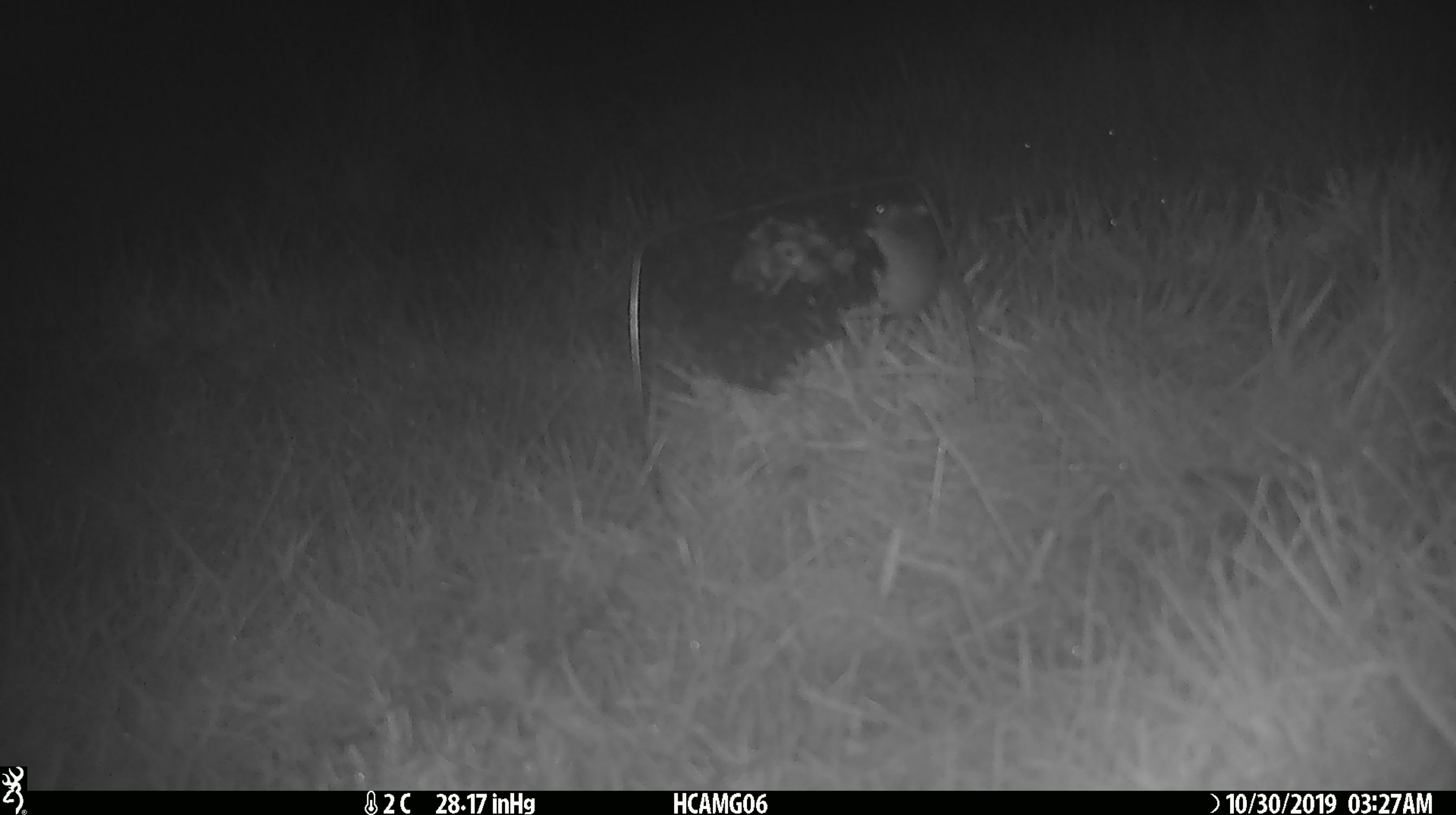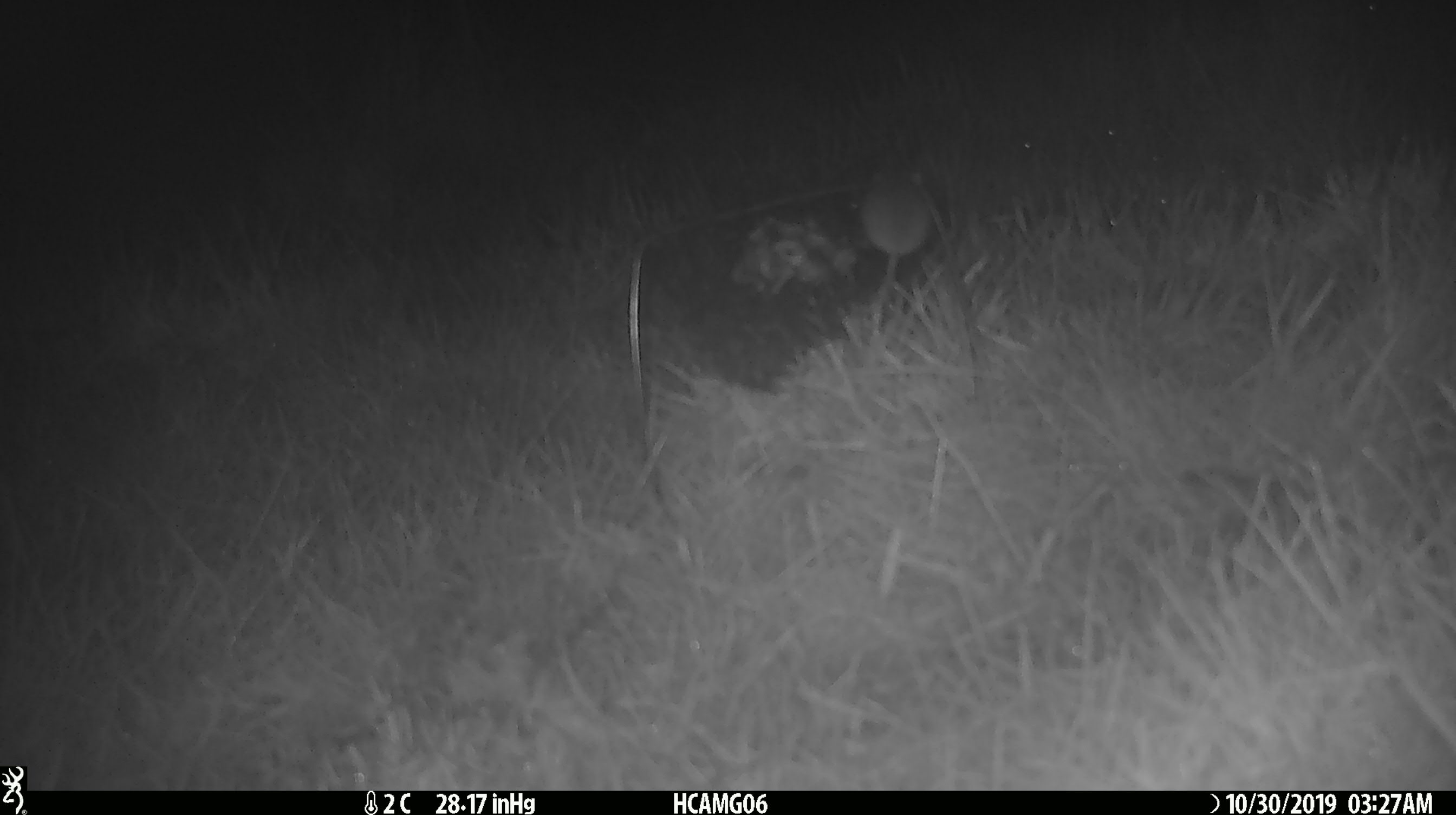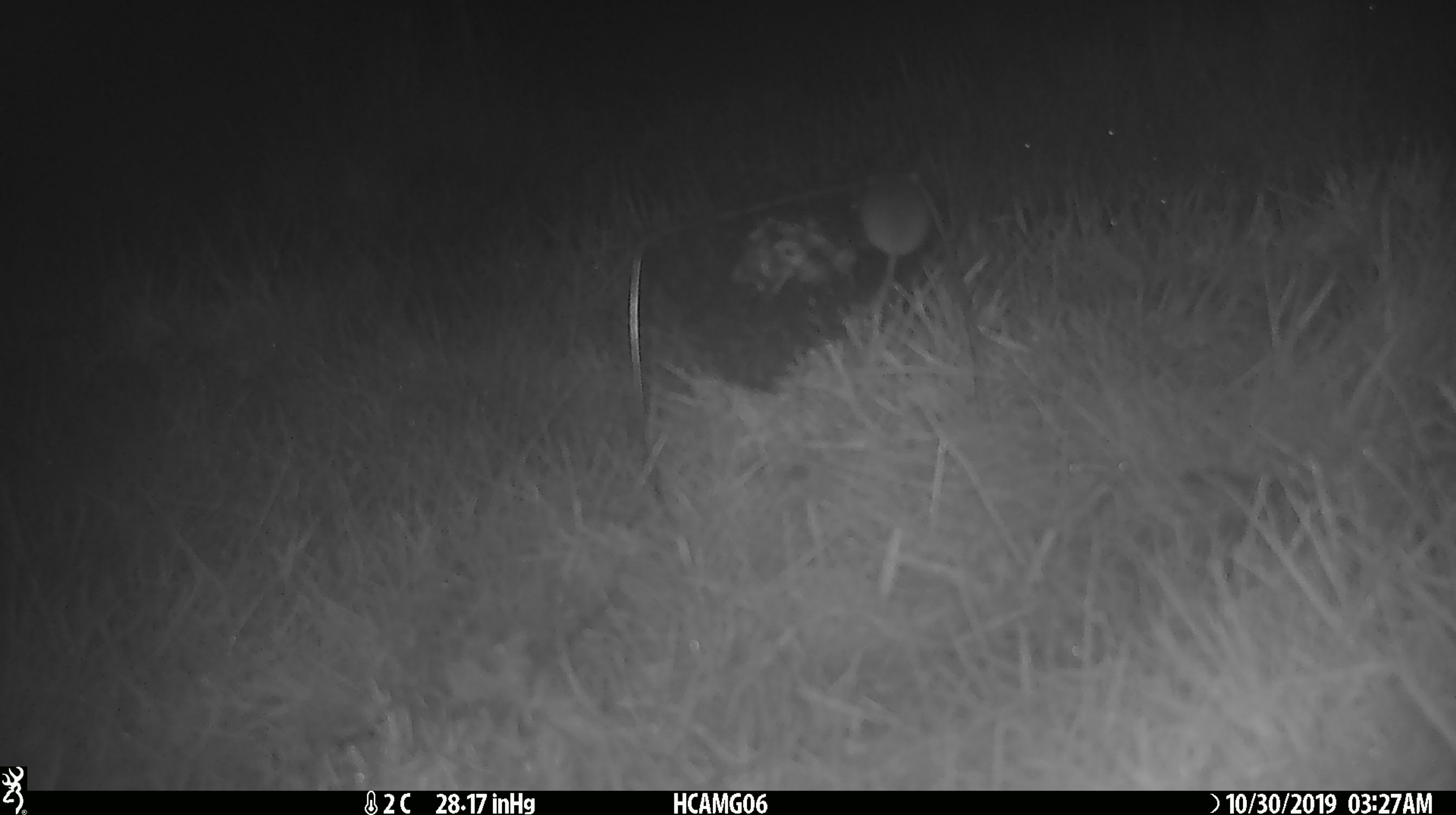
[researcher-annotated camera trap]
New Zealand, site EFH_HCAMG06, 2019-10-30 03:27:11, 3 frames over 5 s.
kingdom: Animalia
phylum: Chordata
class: Mammalia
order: Rodentia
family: Muridae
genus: Mus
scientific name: Mus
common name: mouse